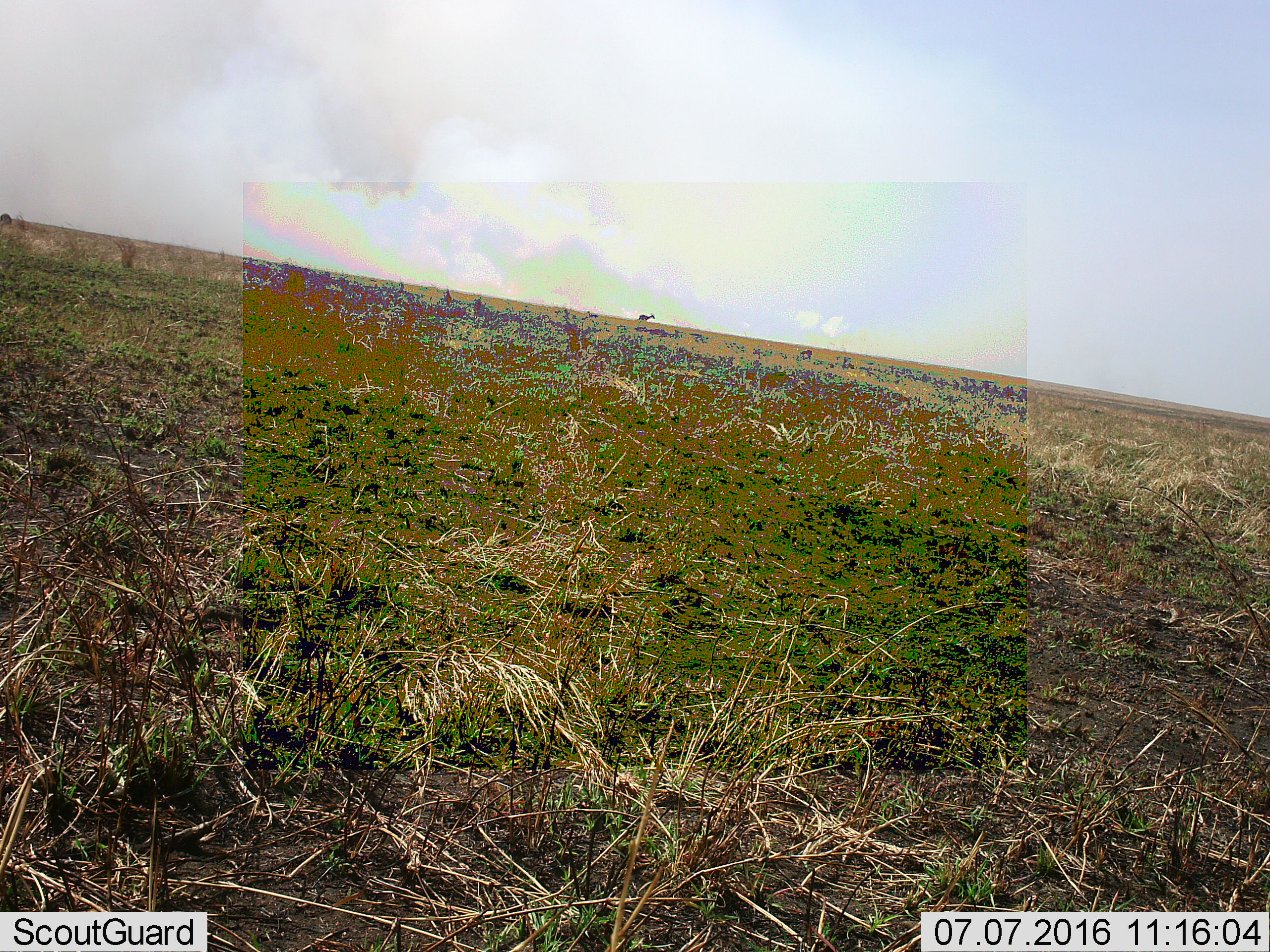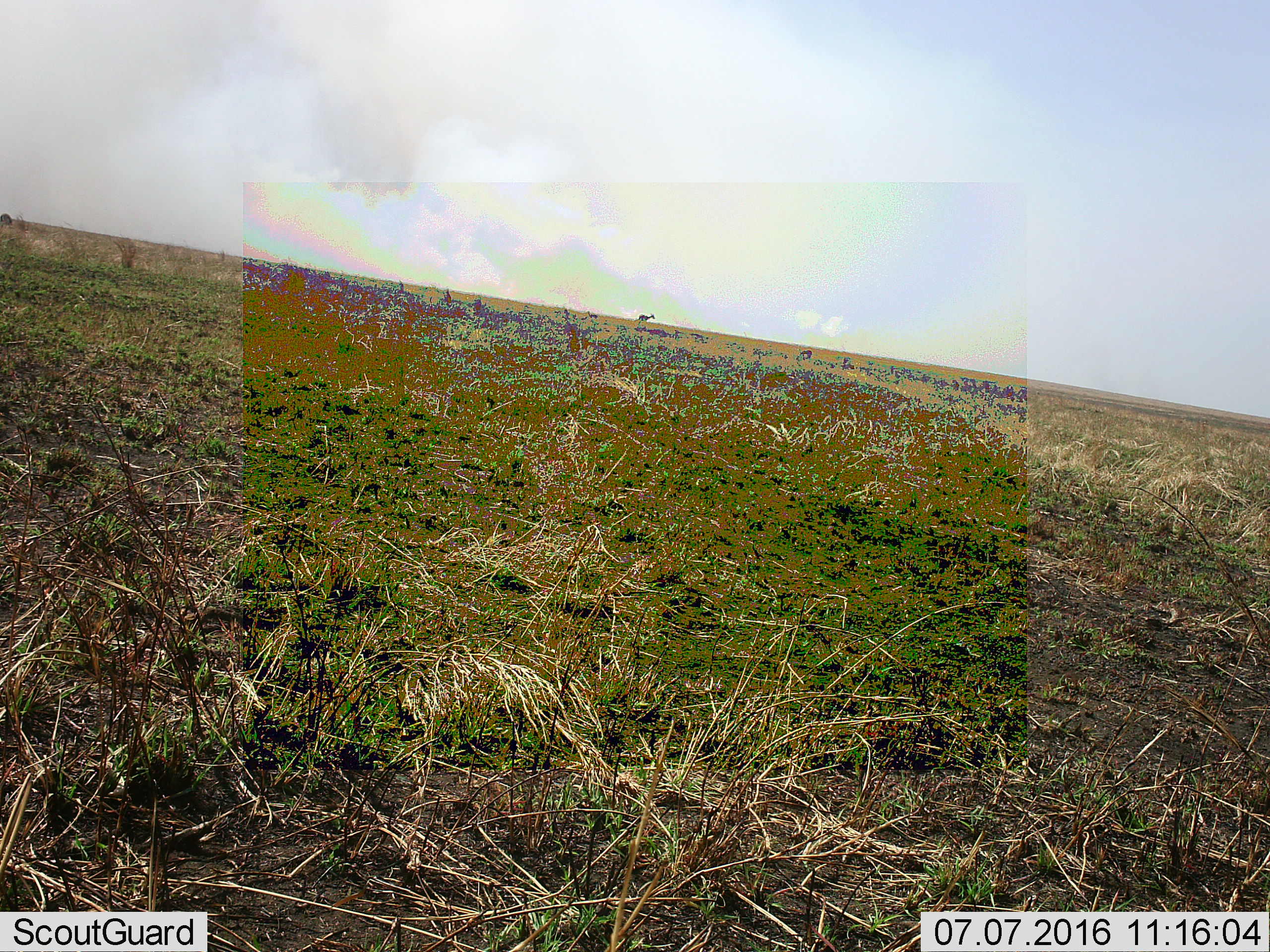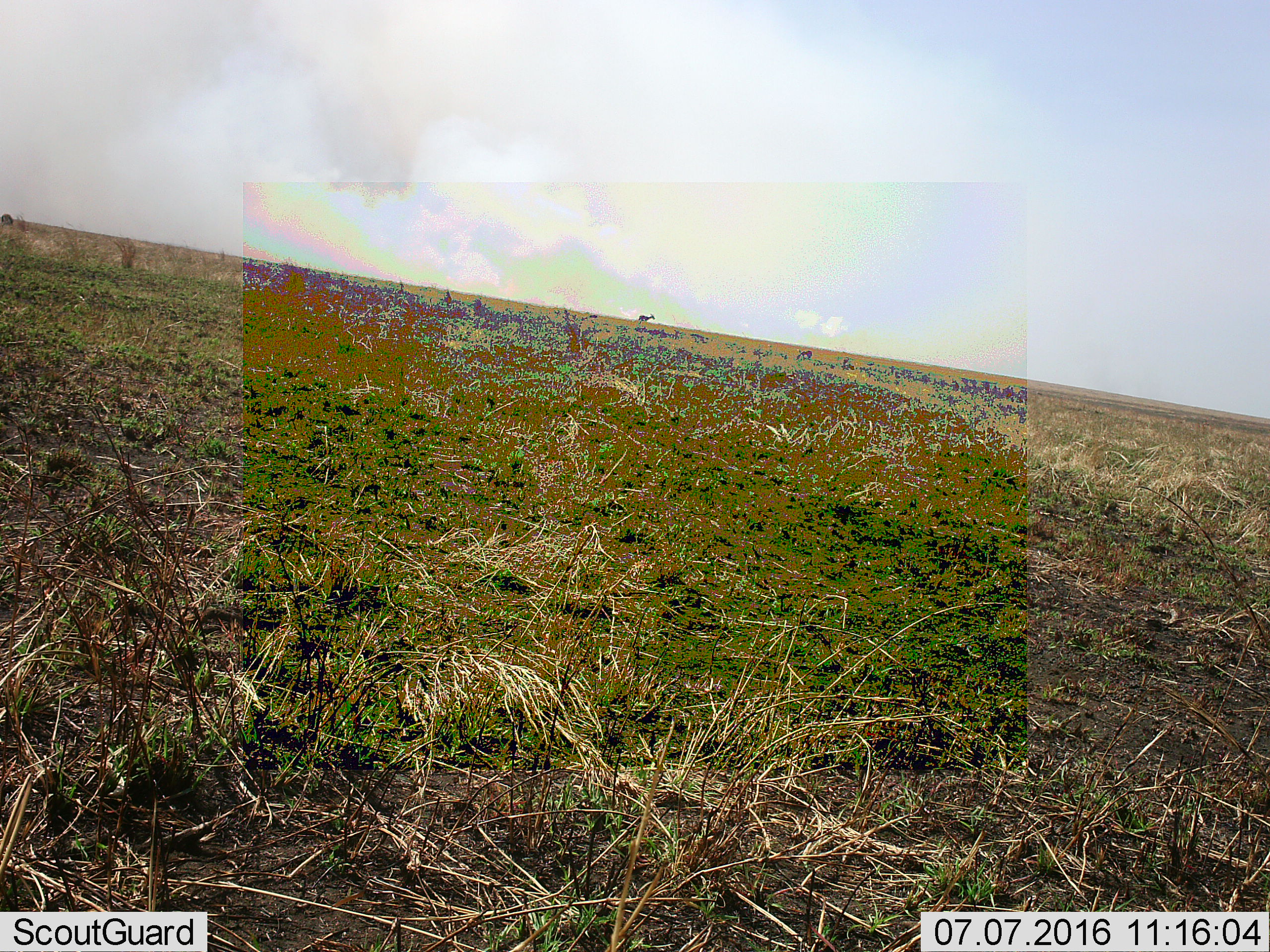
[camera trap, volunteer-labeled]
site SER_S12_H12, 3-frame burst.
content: unidentified animal